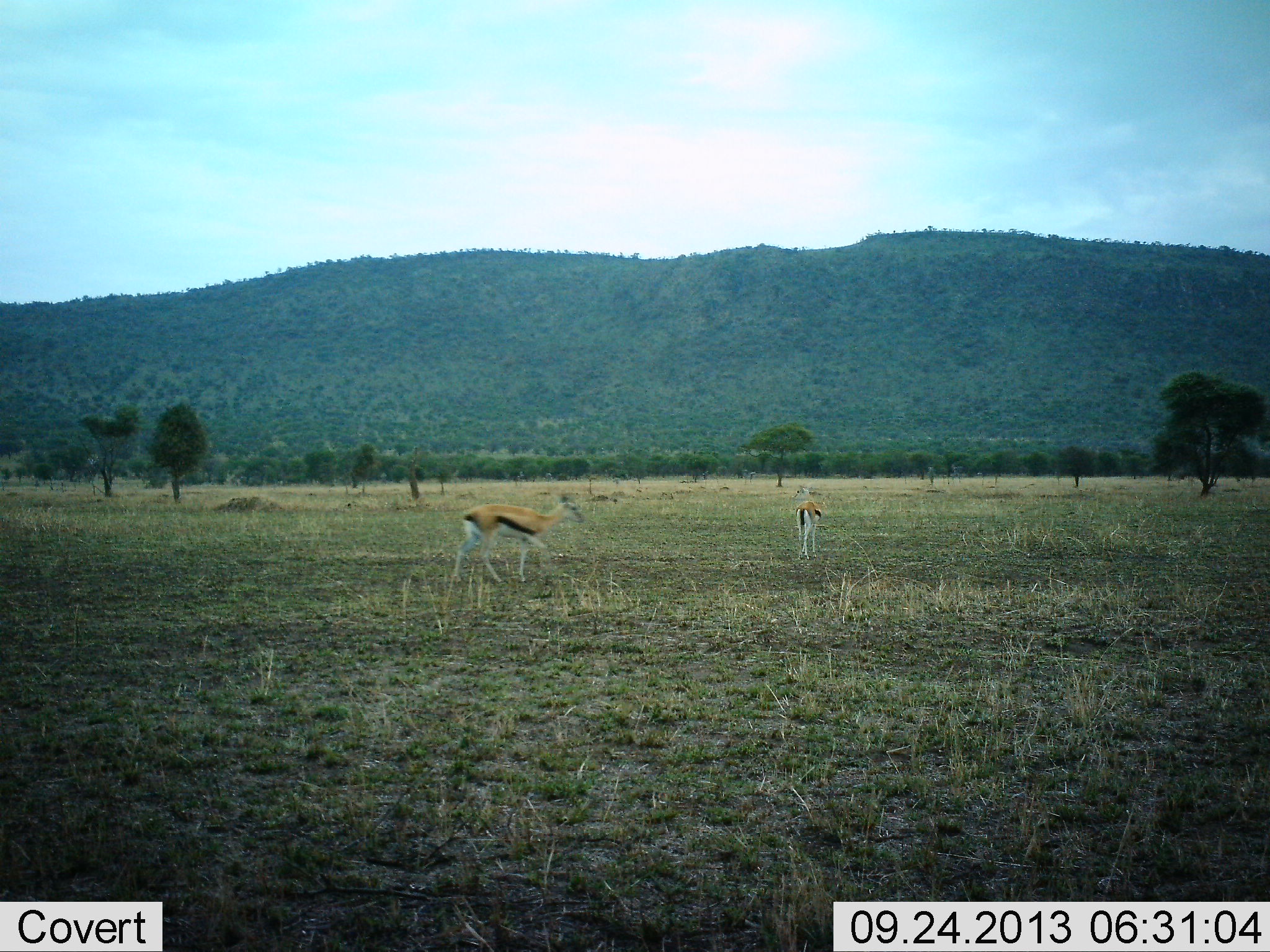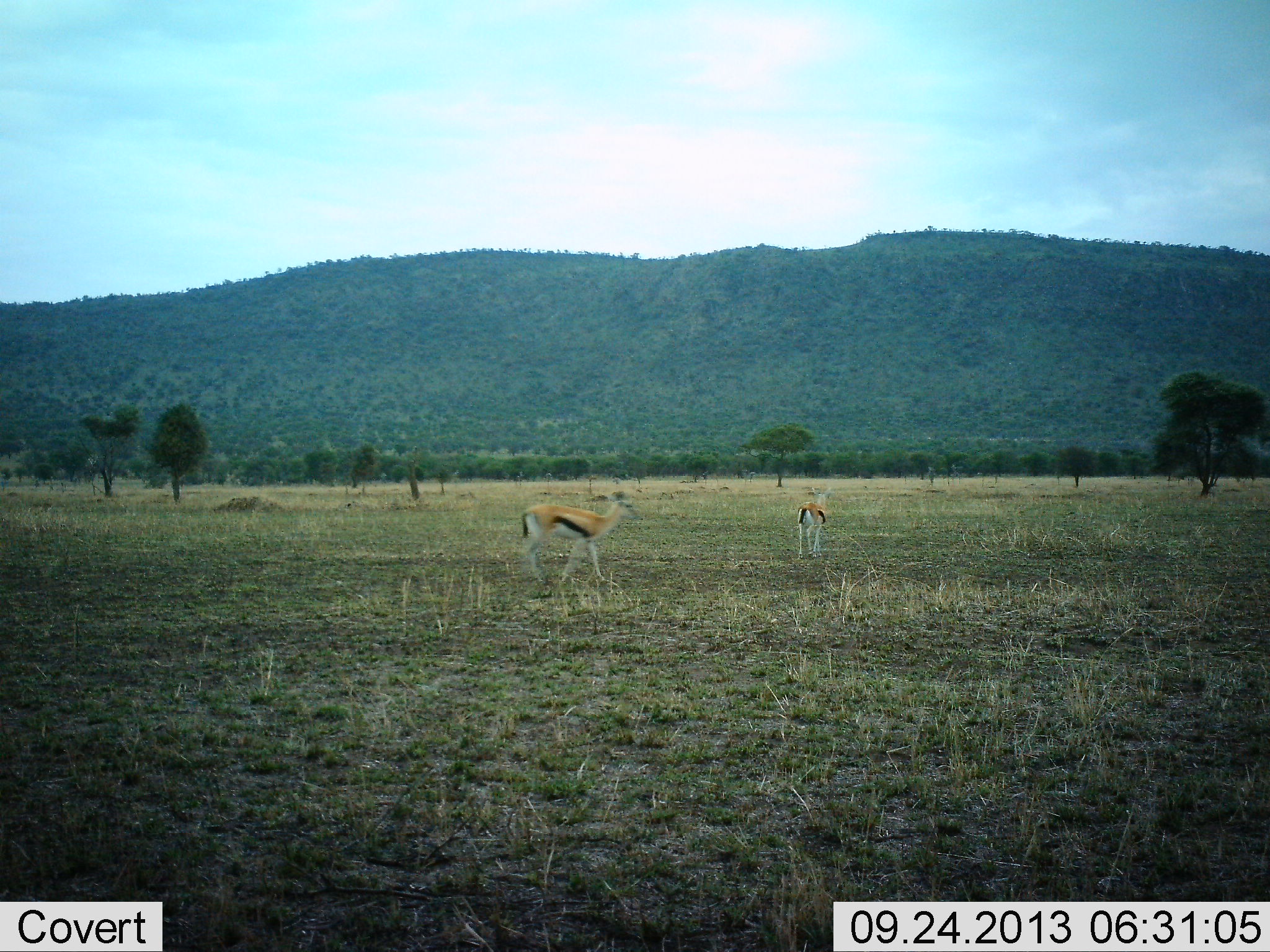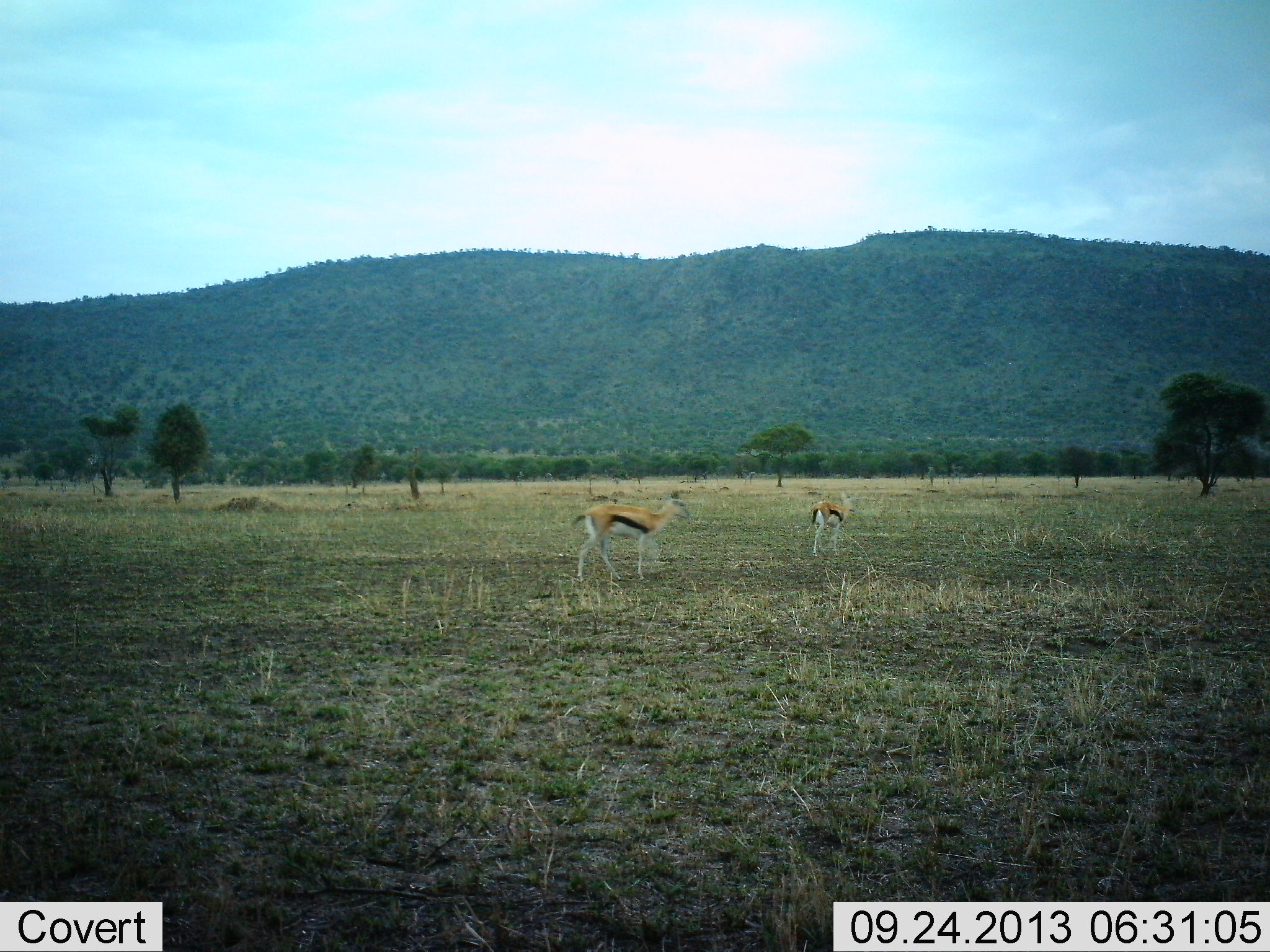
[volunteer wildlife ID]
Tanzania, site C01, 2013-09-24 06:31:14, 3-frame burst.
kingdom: Animalia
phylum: Chordata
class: Mammalia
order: Artiodactyla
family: Bovidae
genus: Eudorcas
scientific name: Eudorcas thomsonii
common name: thomson's gazelle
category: gazellethomsons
Gazellethomsons (thomson's gazelle) (Eudorcas thomsonii), count 2. Behavior (volunteer vote fractions): standing 26%, resting 0%, moving 84%, interacting 0%. Young present (vote fraction): 0%. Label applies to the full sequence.